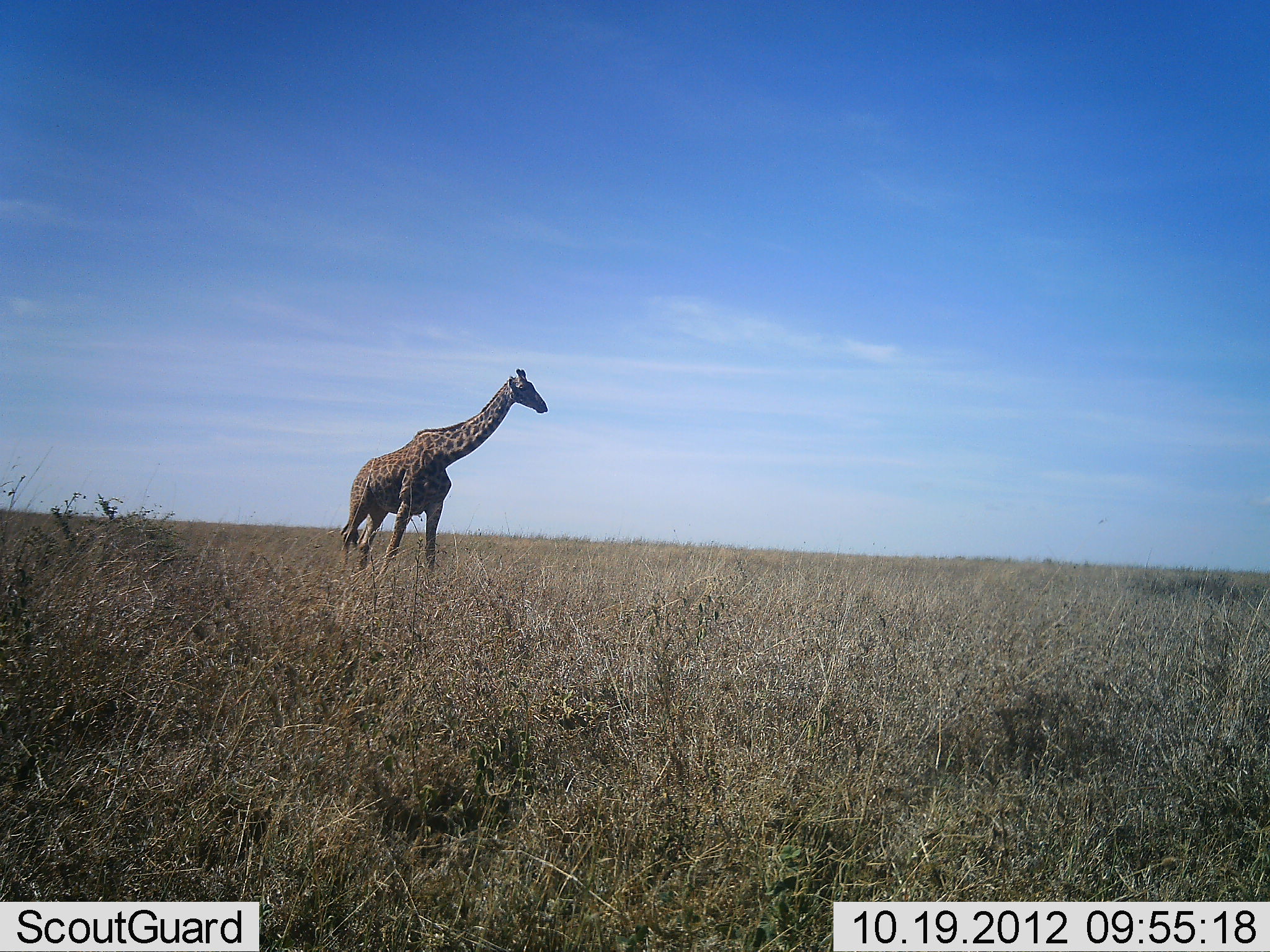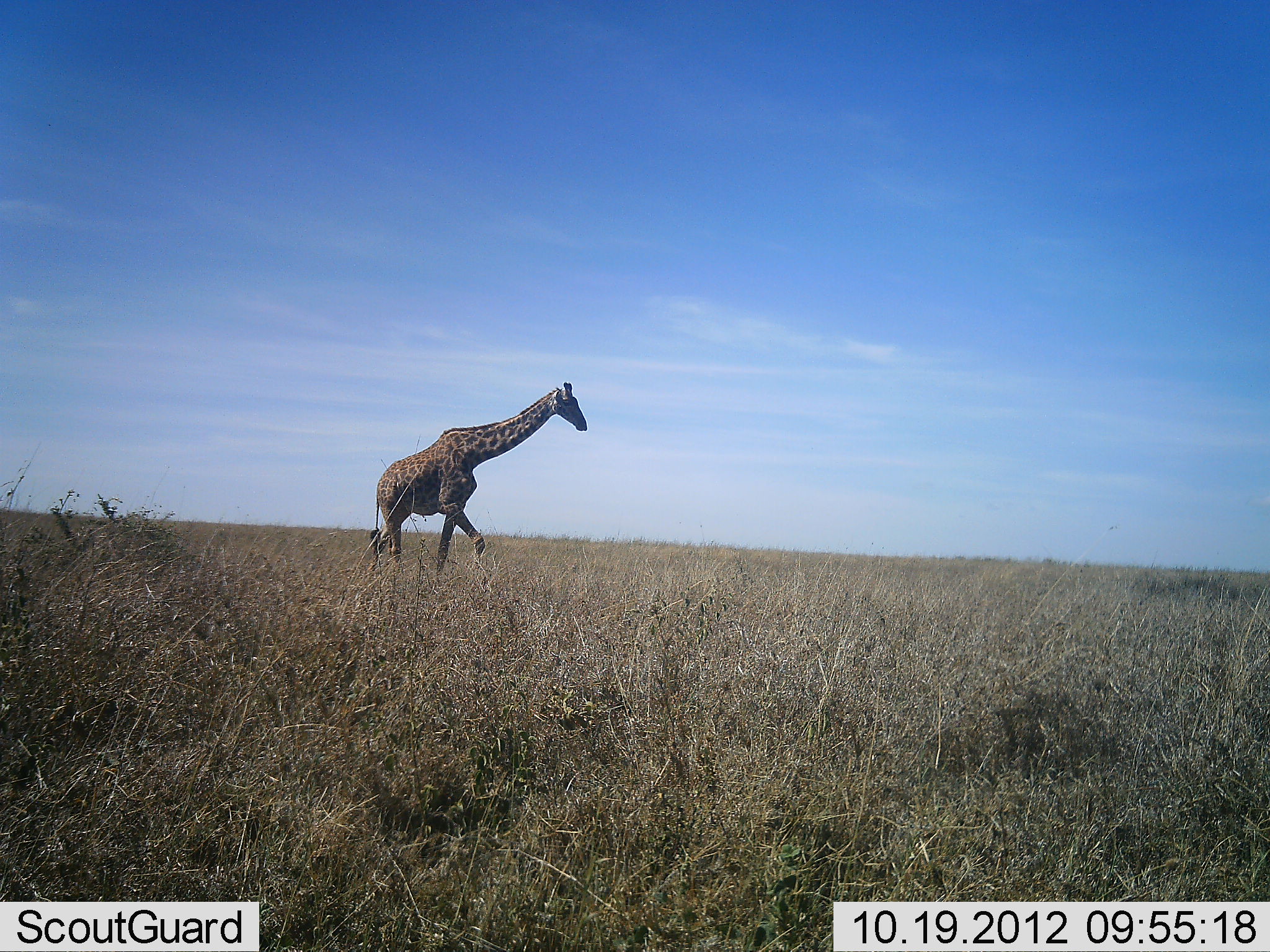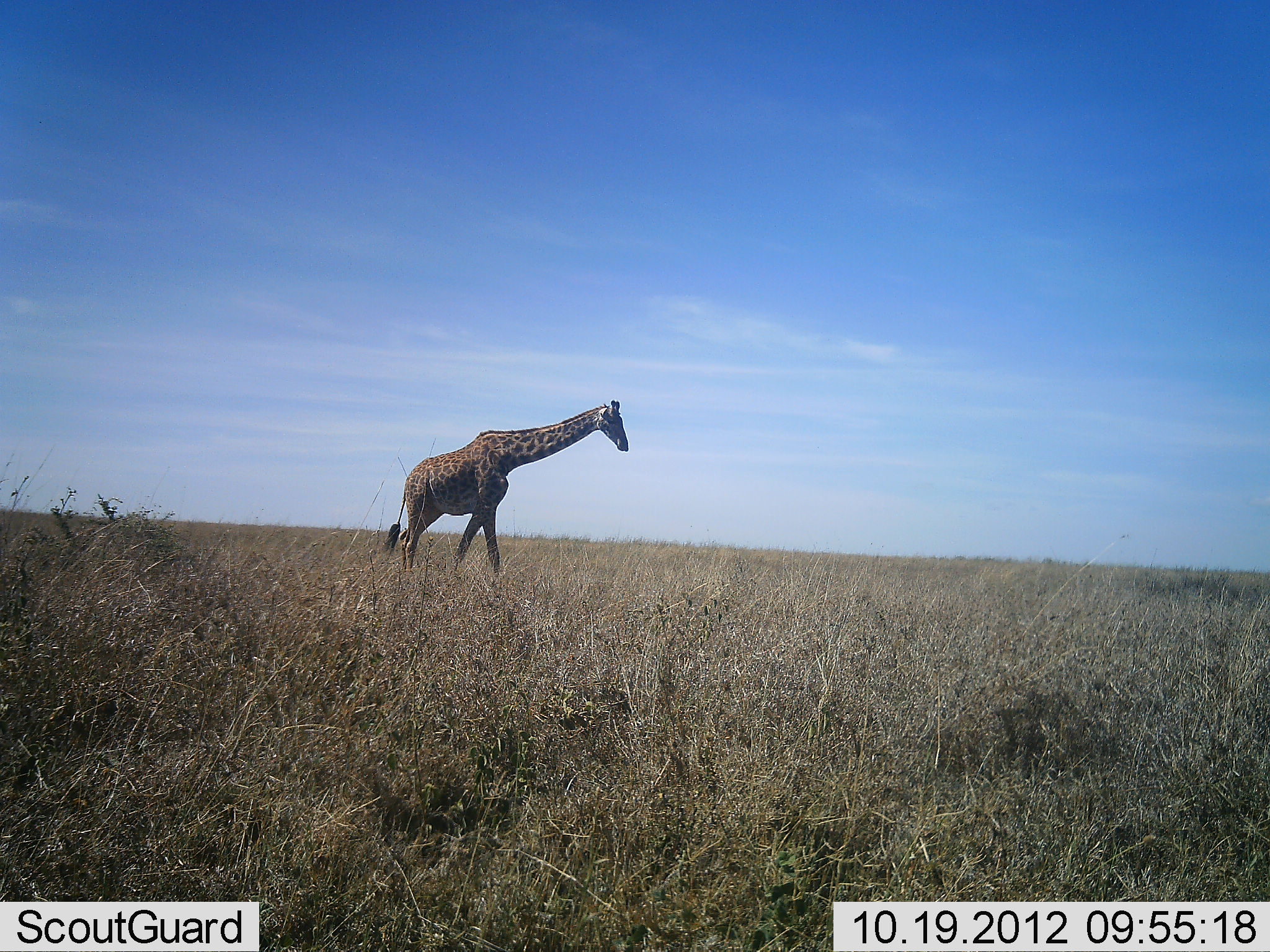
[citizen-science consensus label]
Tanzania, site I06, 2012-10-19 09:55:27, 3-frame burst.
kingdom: Animalia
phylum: Chordata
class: Mammalia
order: Artiodactyla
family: Giraffidae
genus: Giraffa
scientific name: Giraffa camelopardalis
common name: giraffe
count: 1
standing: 0%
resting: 0%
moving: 100%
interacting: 0%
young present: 0%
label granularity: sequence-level